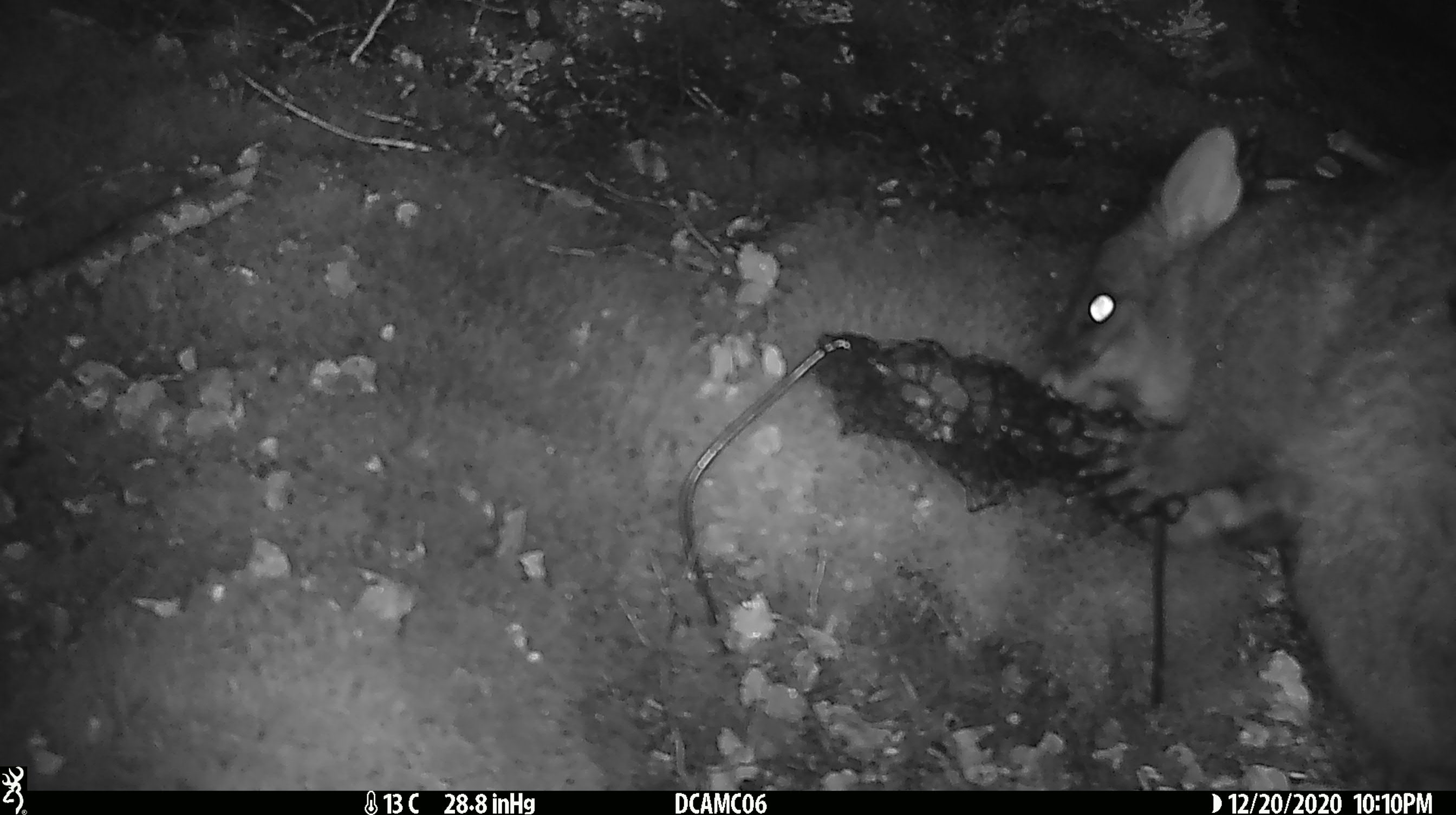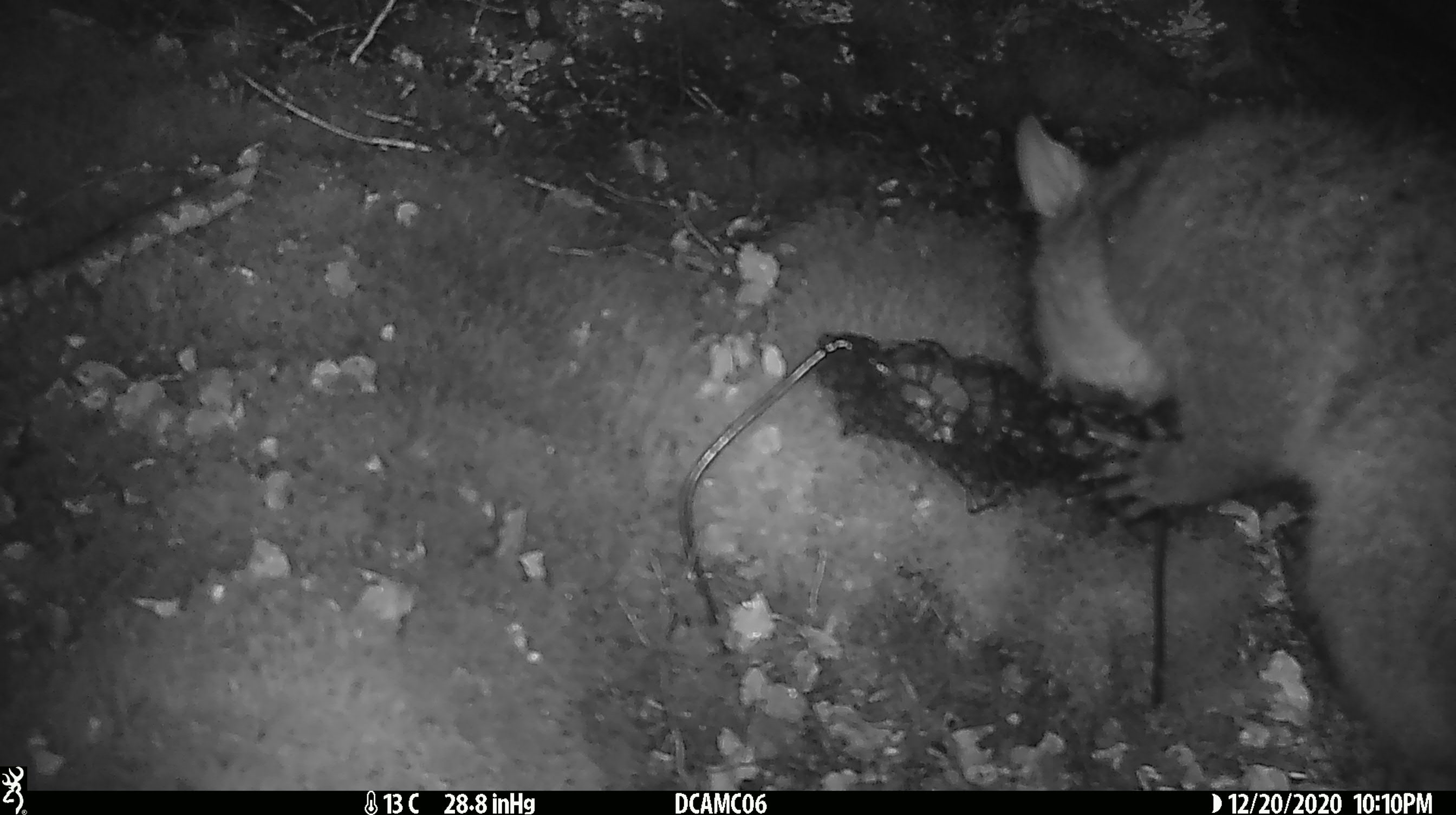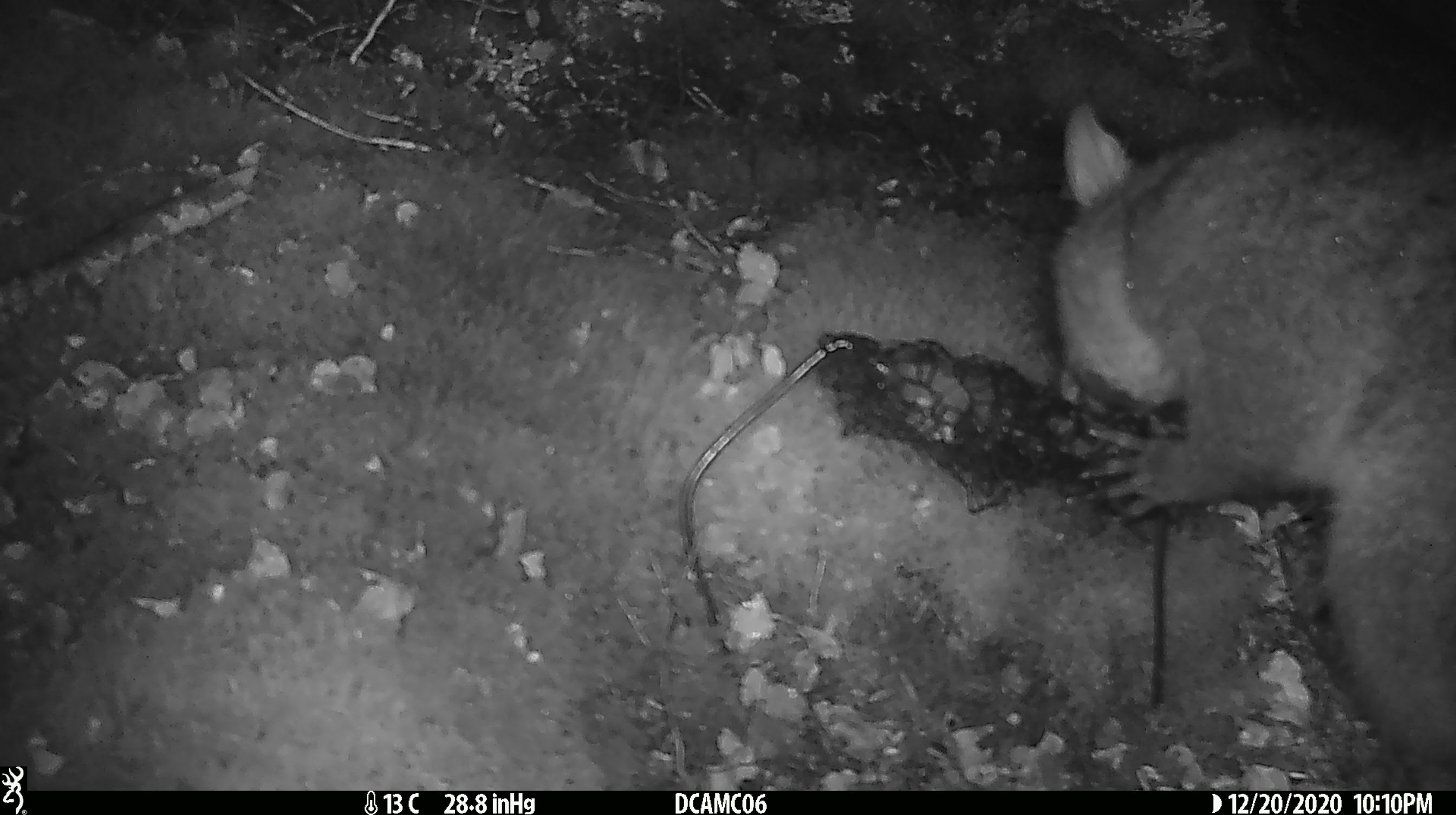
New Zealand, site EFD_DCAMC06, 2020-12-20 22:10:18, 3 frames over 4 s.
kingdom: Animalia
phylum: Chordata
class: Mammalia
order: Diprotodontia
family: Phalangeridae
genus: Trichosurus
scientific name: Trichosurus vulpecula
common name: common brushtail possum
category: possum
Possum (common brushtail possum) (Trichosurus vulpecula).